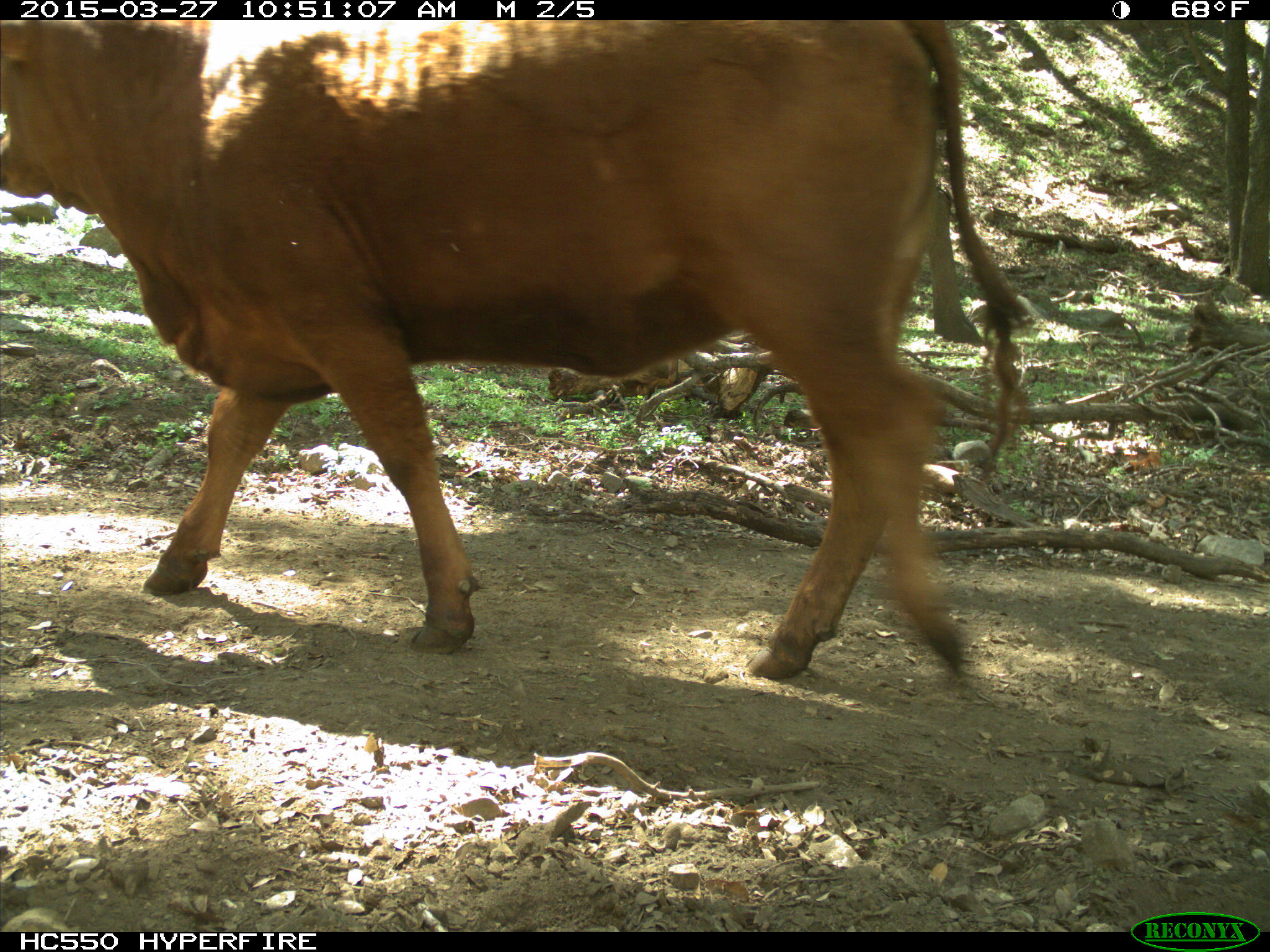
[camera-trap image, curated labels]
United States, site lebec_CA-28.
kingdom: Animalia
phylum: Chordata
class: Mammalia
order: Artiodactyla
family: Bovidae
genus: Bos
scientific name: Bos taurus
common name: domestic cow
Bos taurus (domestic cow).